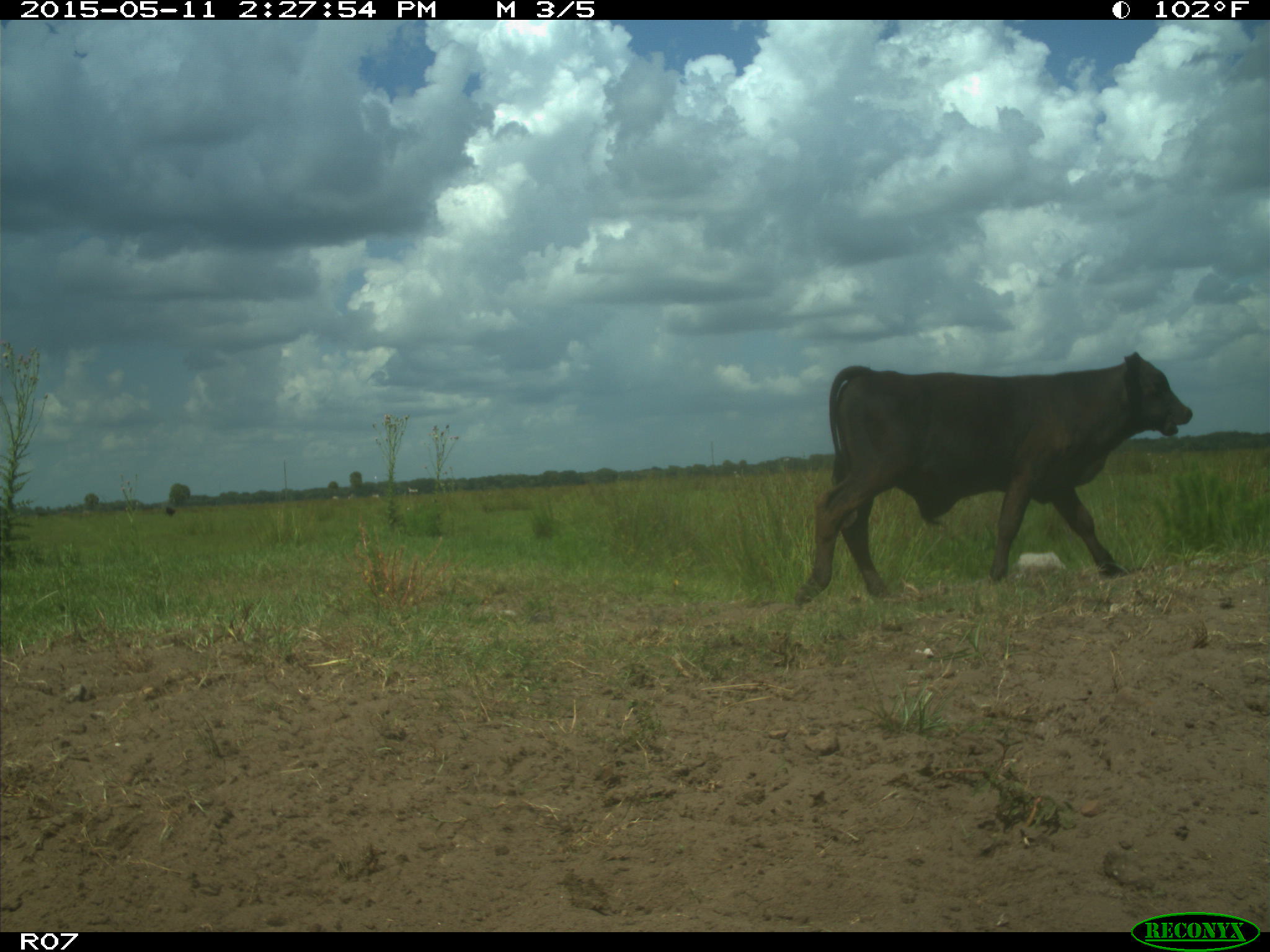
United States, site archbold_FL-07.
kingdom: Animalia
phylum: Chordata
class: Mammalia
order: Artiodactyla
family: Bovidae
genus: Bos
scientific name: Bos taurus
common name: domestic cow